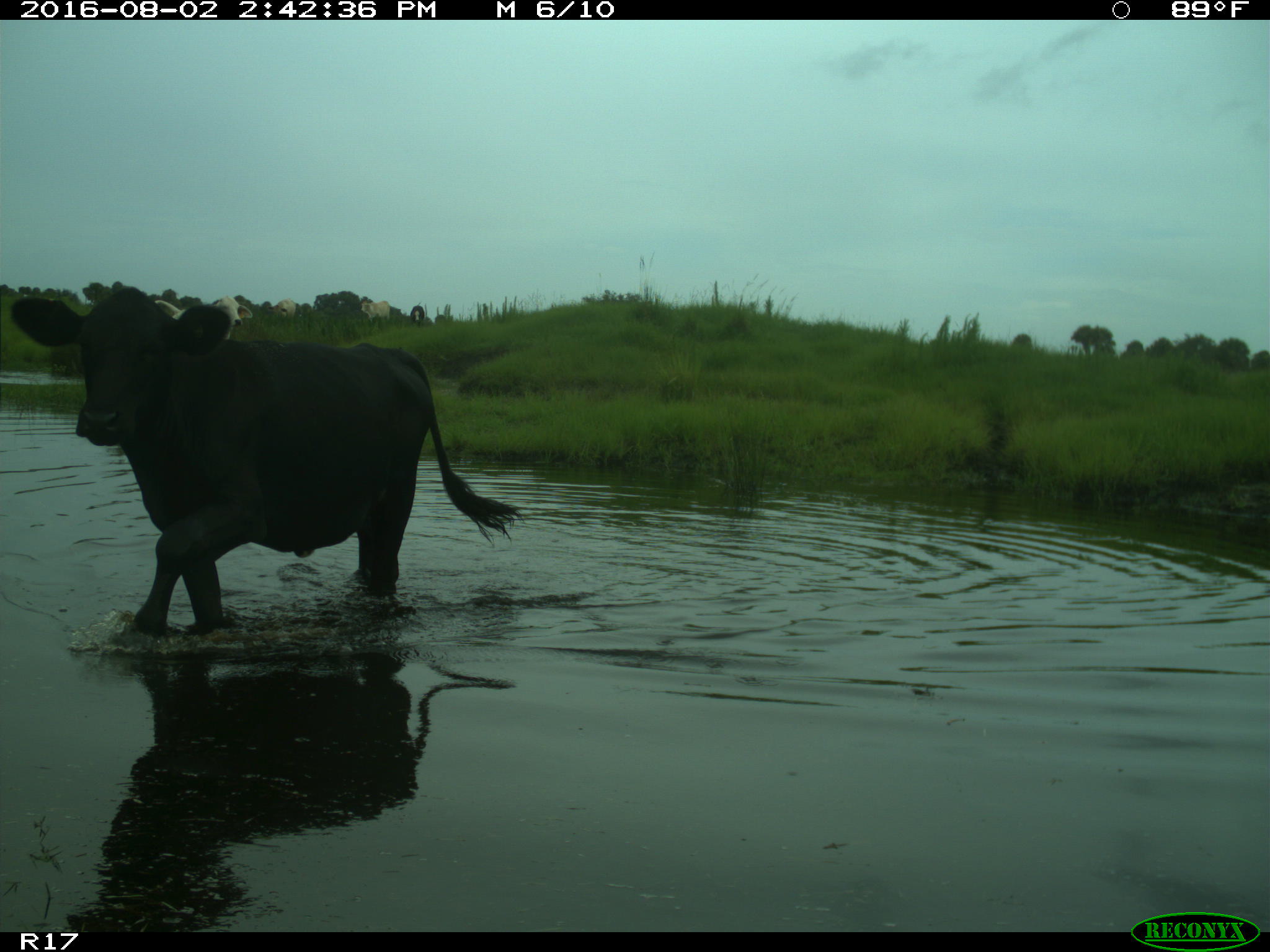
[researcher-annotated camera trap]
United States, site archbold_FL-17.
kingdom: Animalia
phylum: Chordata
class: Mammalia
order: Artiodactyla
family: Bovidae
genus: Bos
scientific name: Bos taurus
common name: domestic cow